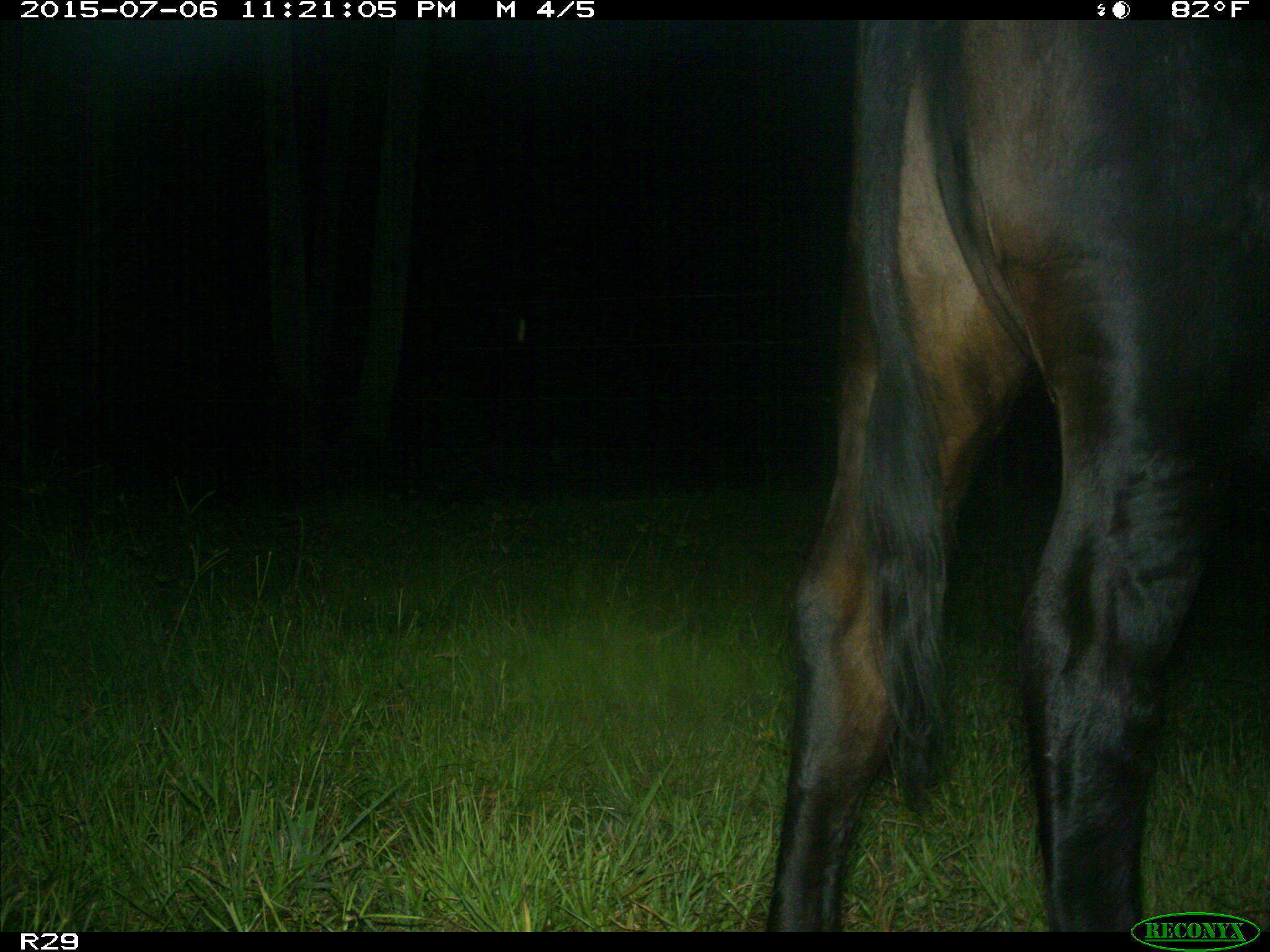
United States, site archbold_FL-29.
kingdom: Animalia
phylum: Chordata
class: Mammalia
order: Artiodactyla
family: Bovidae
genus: Bos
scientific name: Bos taurus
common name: domestic cow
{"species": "Bos taurus (domestic cow)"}